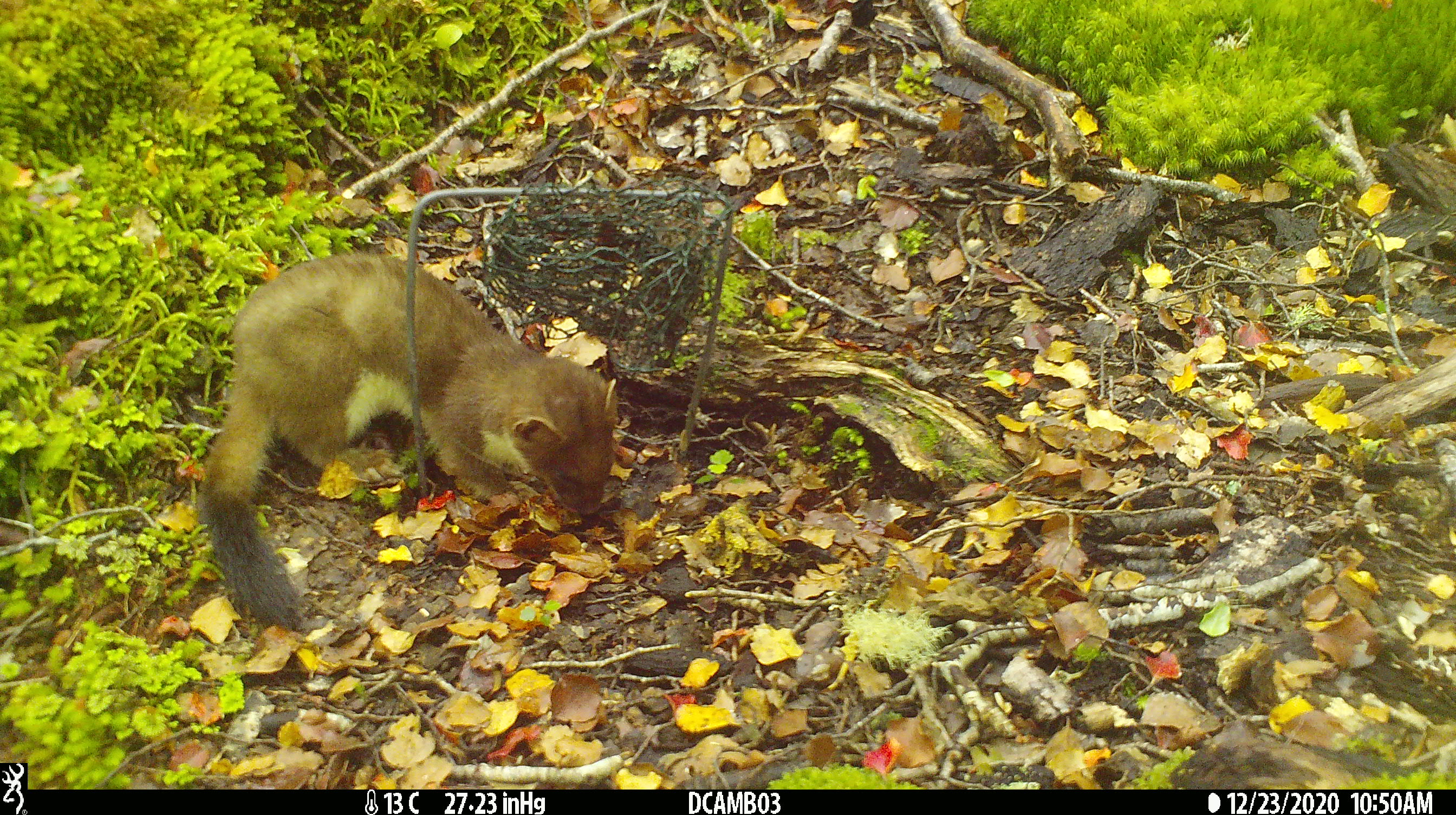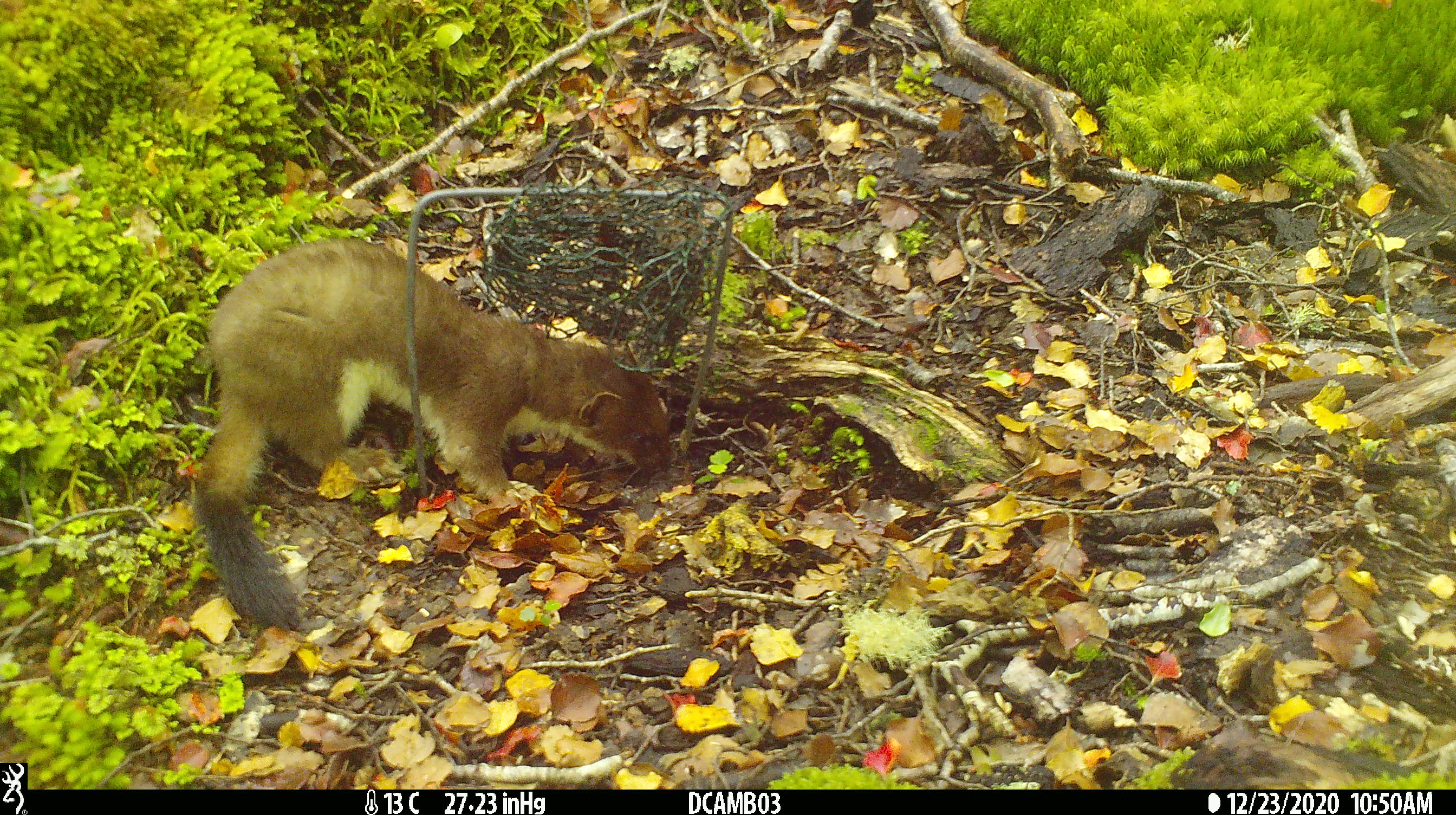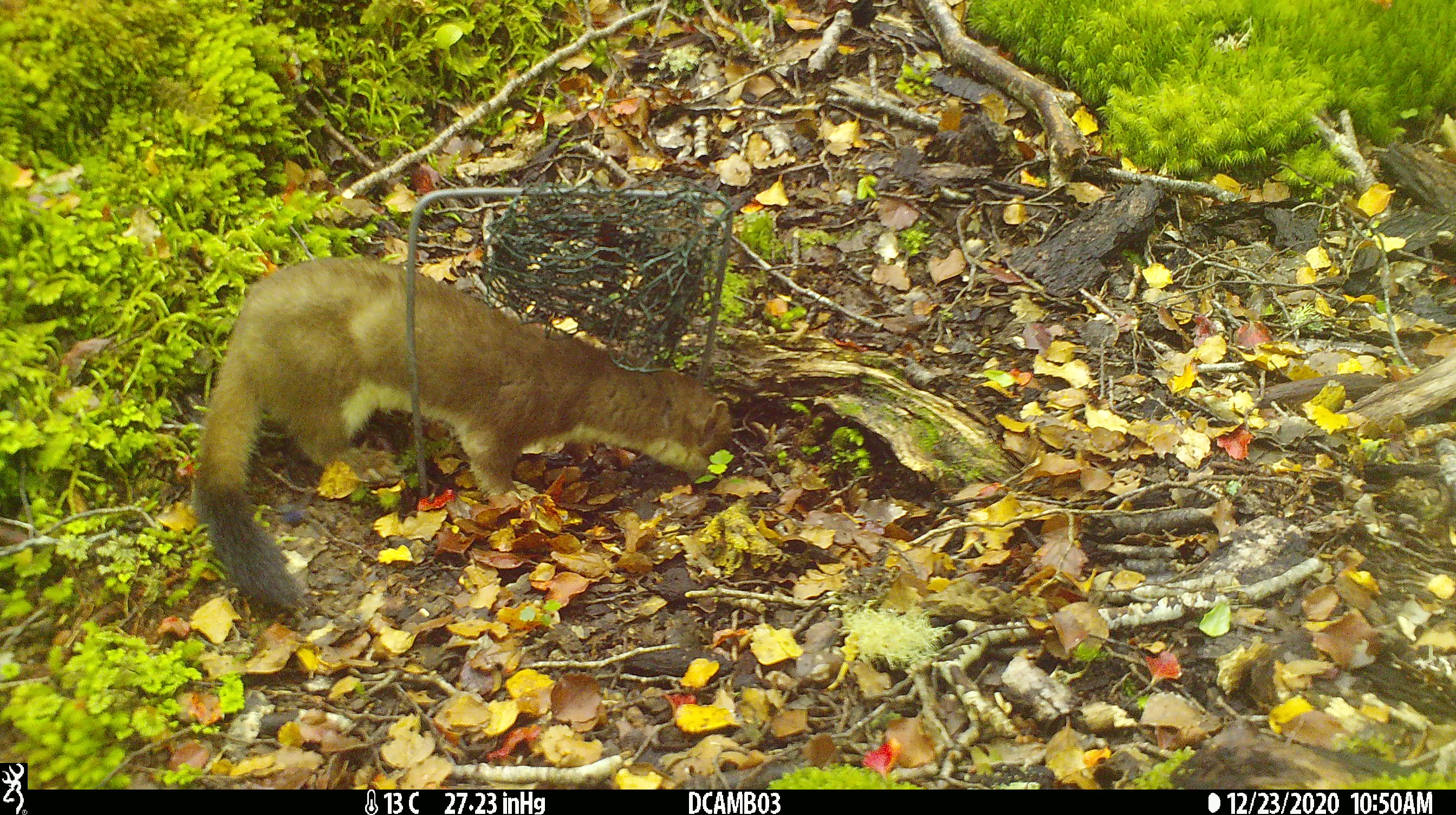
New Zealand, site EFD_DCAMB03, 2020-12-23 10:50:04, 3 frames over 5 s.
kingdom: Animalia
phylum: Chordata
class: Mammalia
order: Carnivora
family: Mustelidae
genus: Mustela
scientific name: Mustela erminea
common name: stoat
Stoat (Mustela erminea).